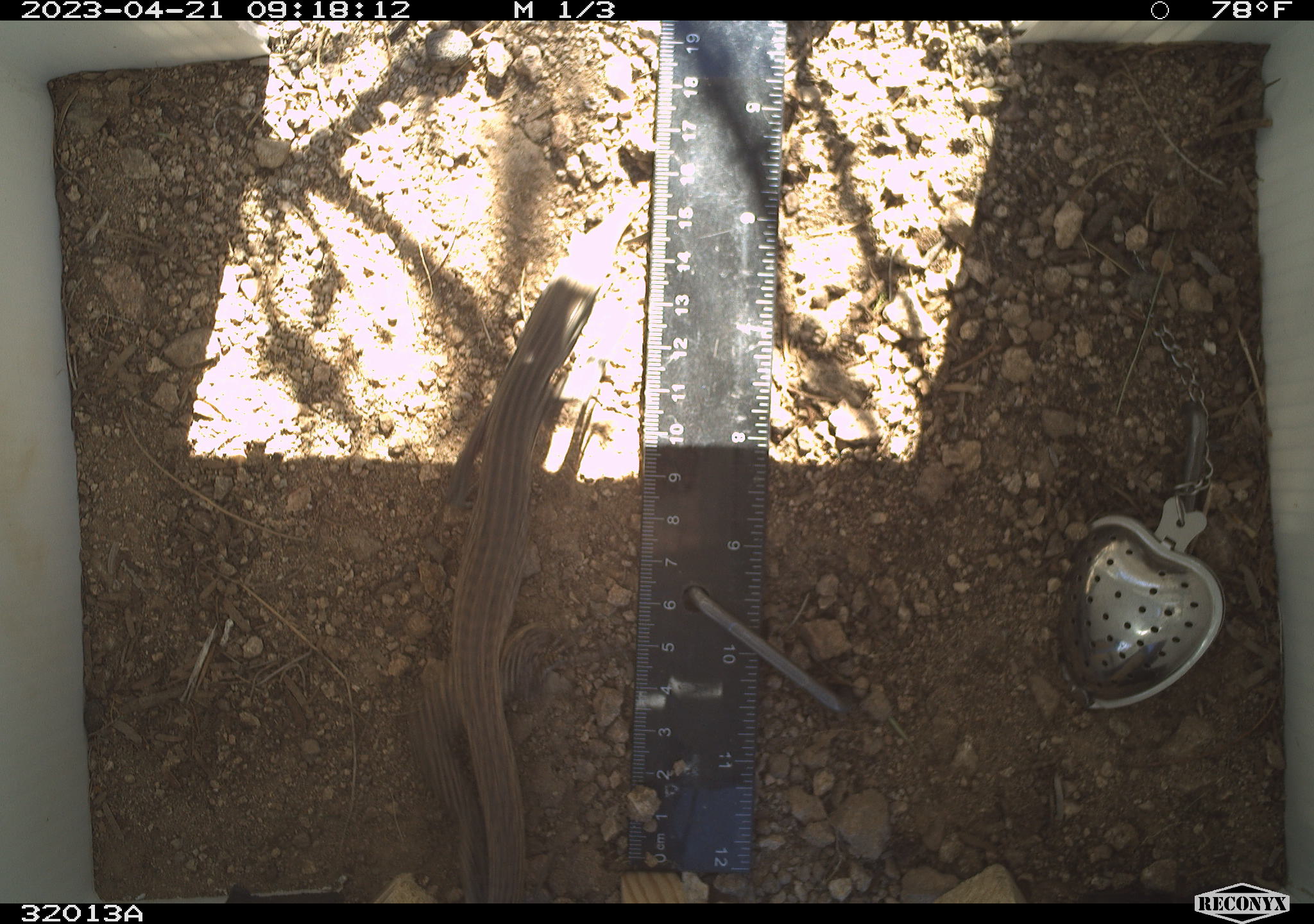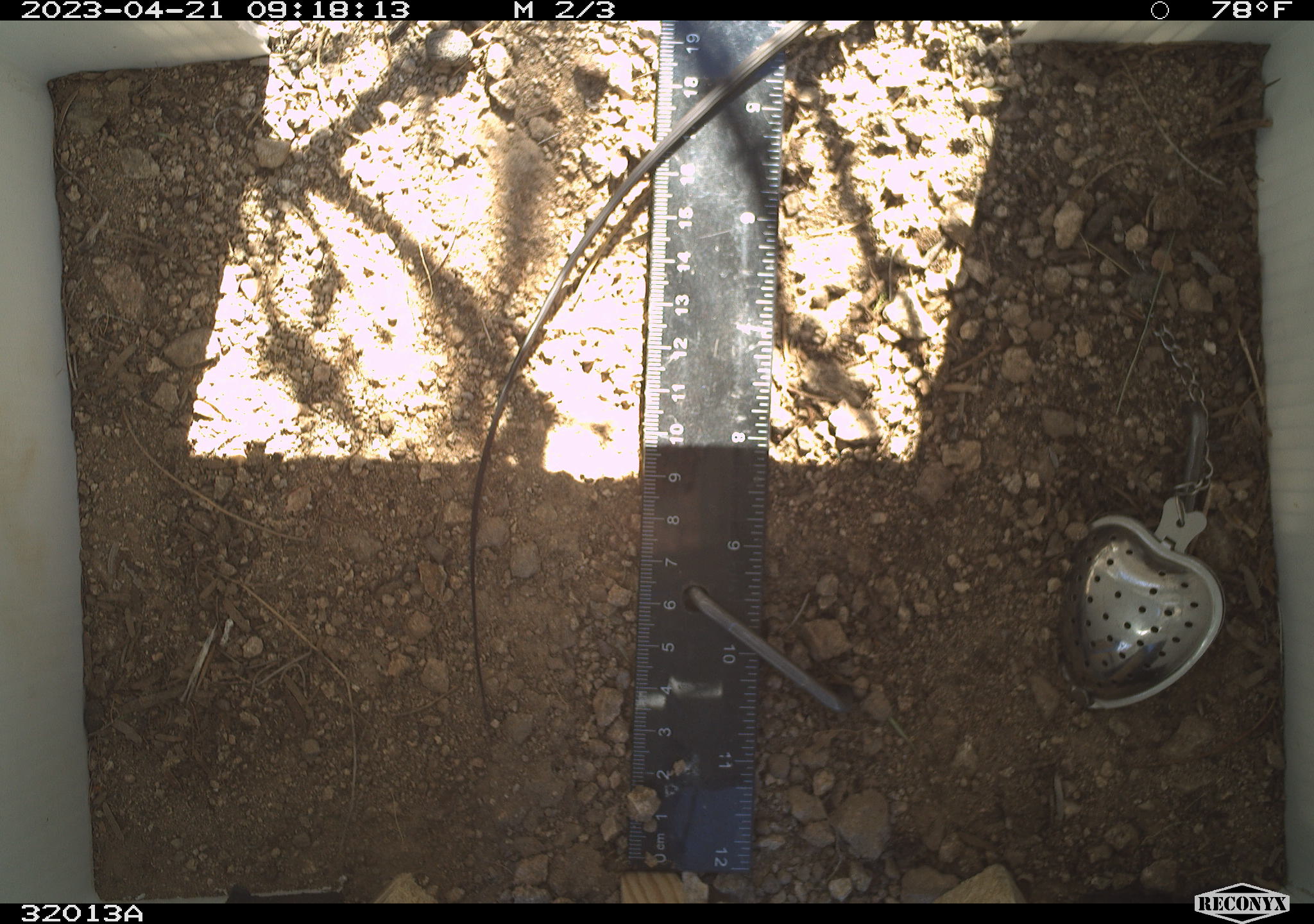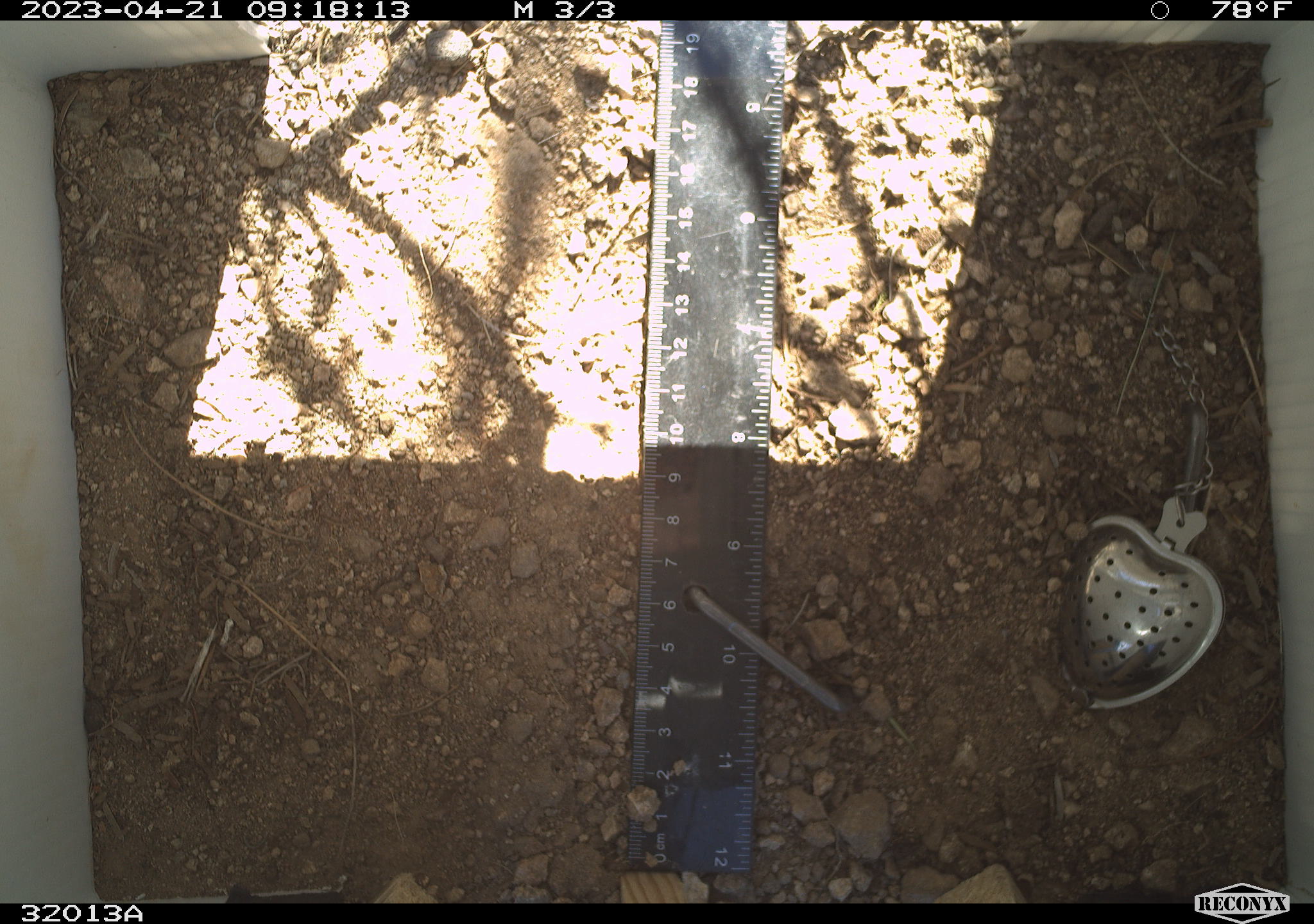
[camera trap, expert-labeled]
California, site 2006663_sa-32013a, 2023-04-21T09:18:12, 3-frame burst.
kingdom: Animalia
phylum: Chordata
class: Reptilia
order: Squamata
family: Teiidae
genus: Aspidoscelis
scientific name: Aspidoscelis tigris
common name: western whiptail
Western whiptail (Aspidoscelis tigris).